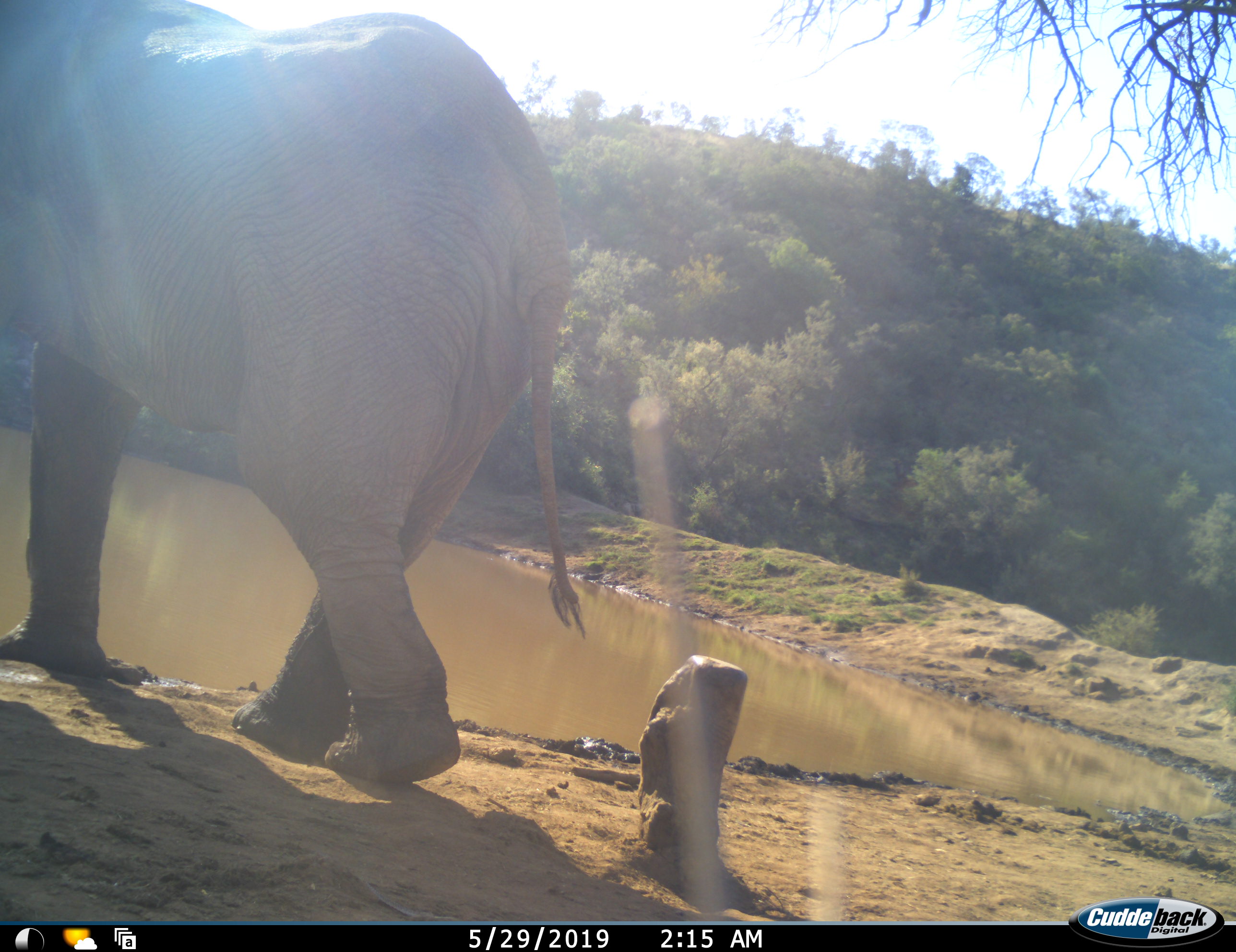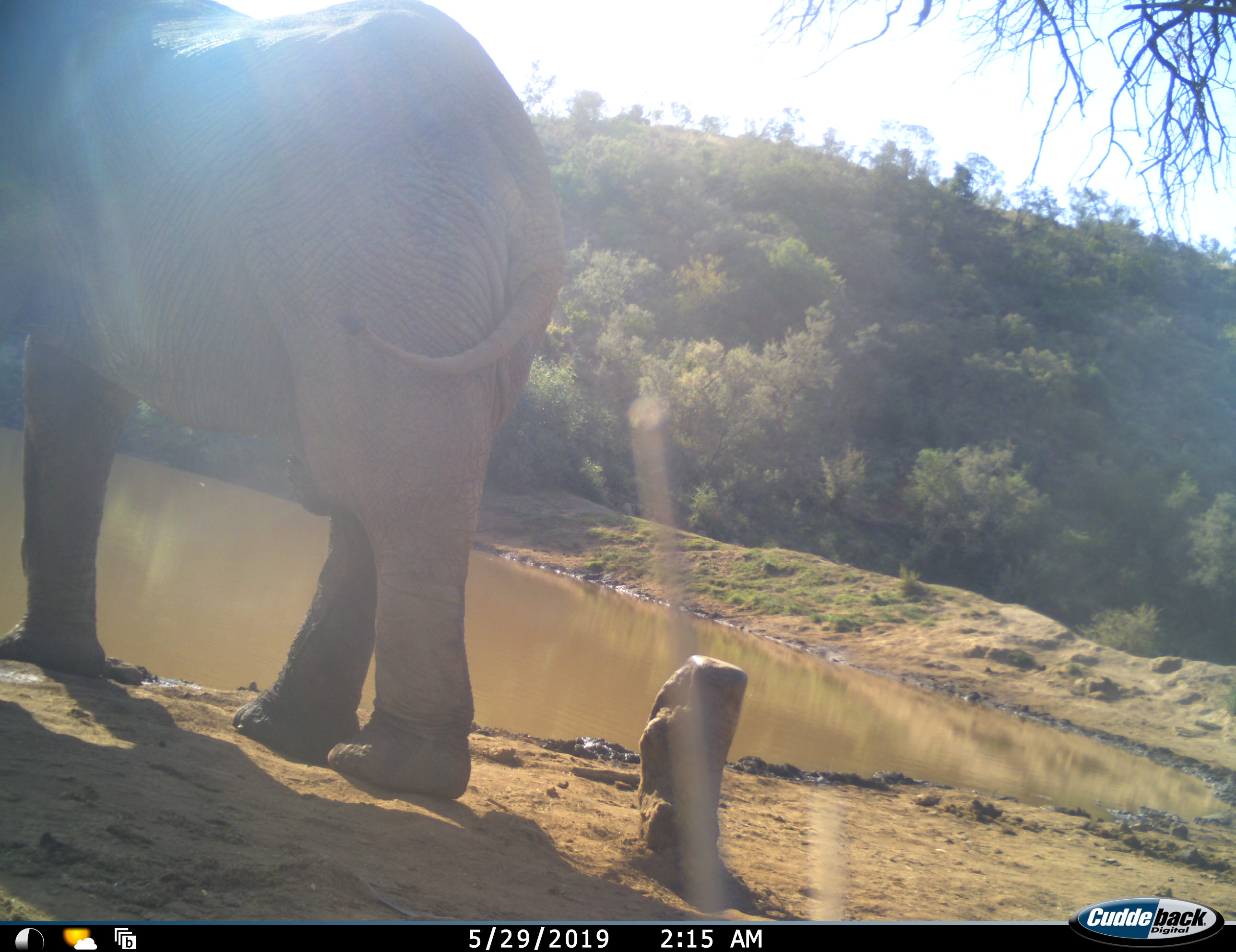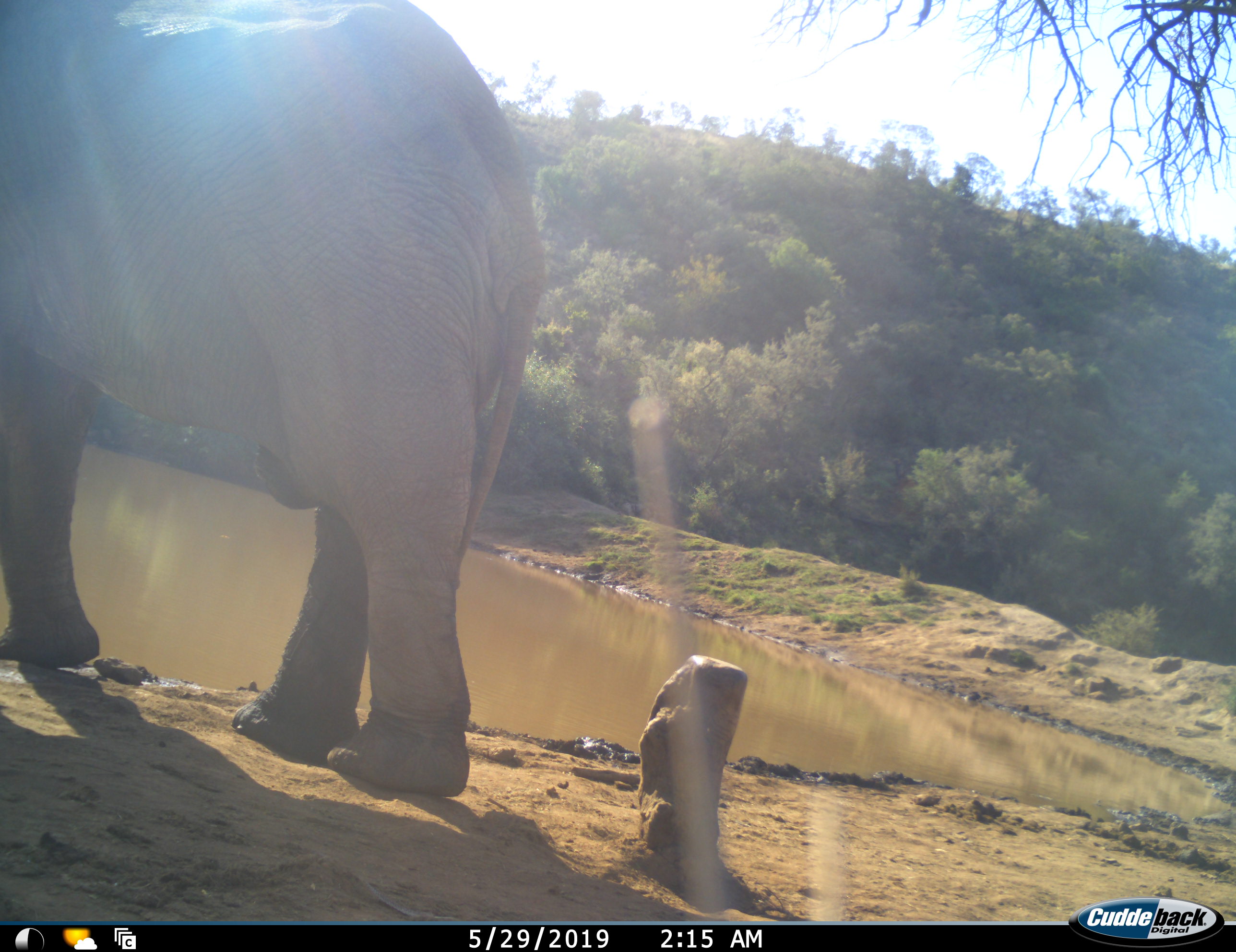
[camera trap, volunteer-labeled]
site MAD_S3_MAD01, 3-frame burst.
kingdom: Animalia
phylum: Chordata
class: Mammalia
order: Proboscidea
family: Elephantidae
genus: Loxodonta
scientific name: Loxodonta africana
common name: african bush elephant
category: elephant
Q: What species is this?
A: Elephant (african bush elephant) (Loxodonta africana).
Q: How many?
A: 1.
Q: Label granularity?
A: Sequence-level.